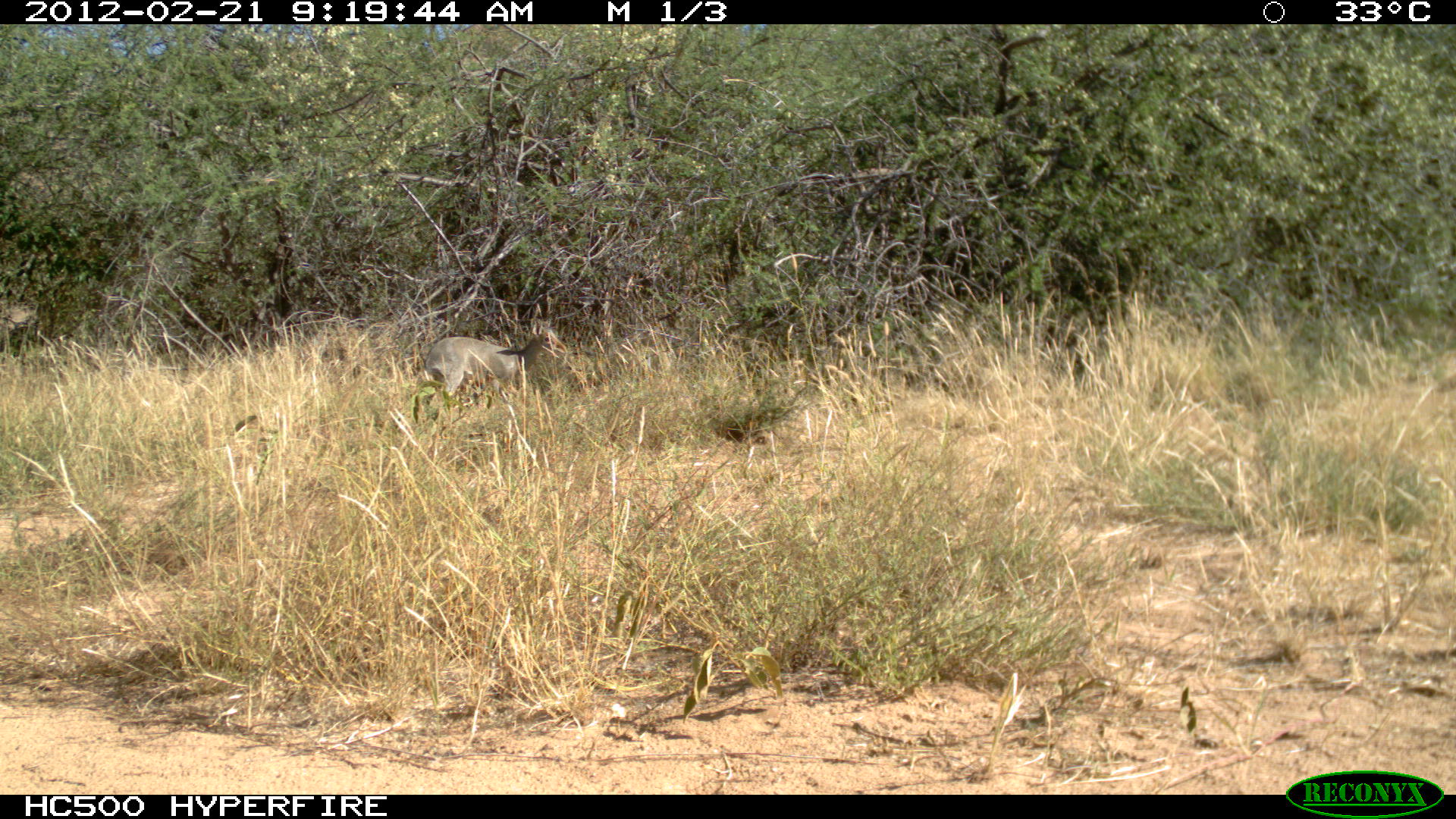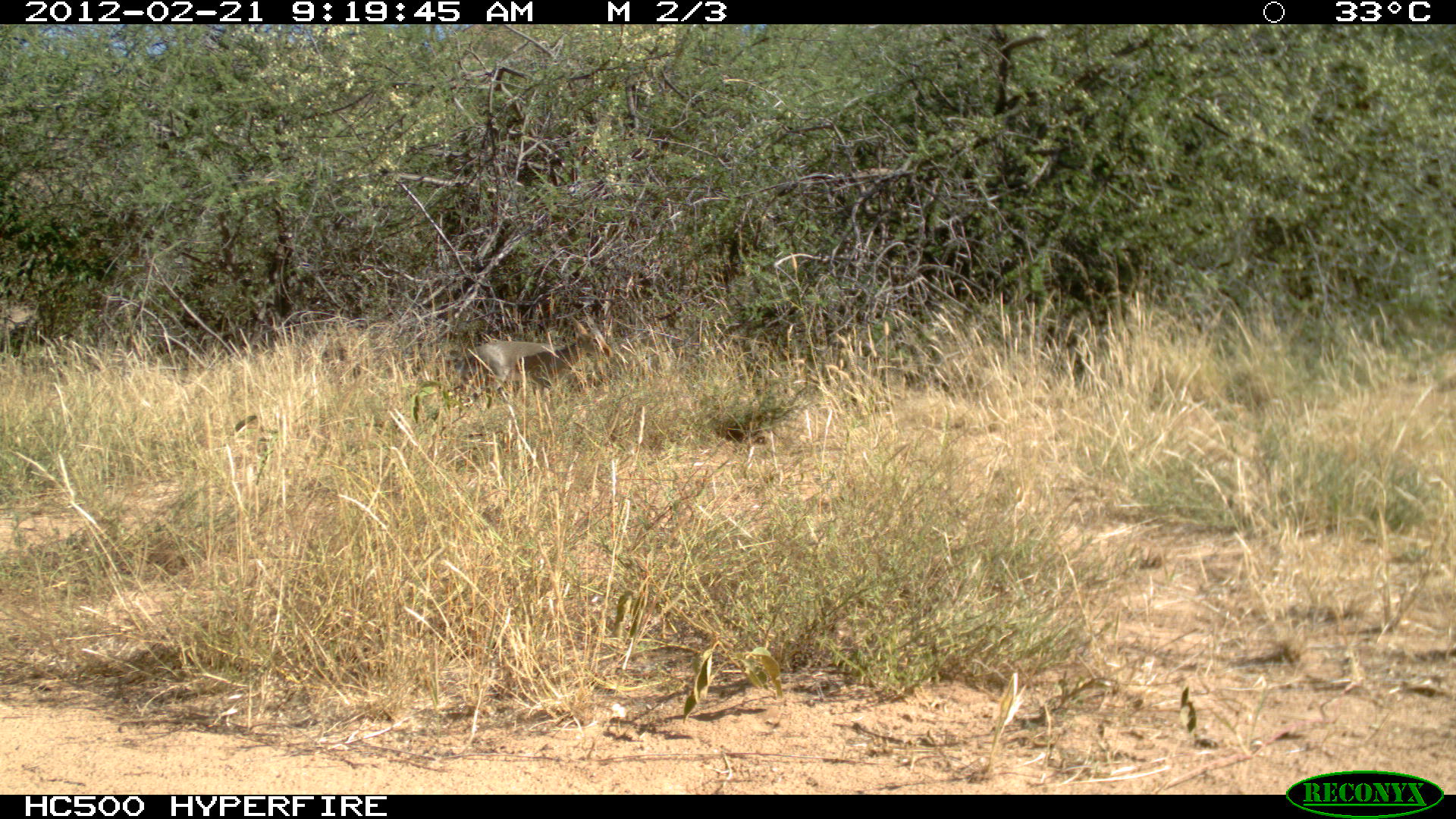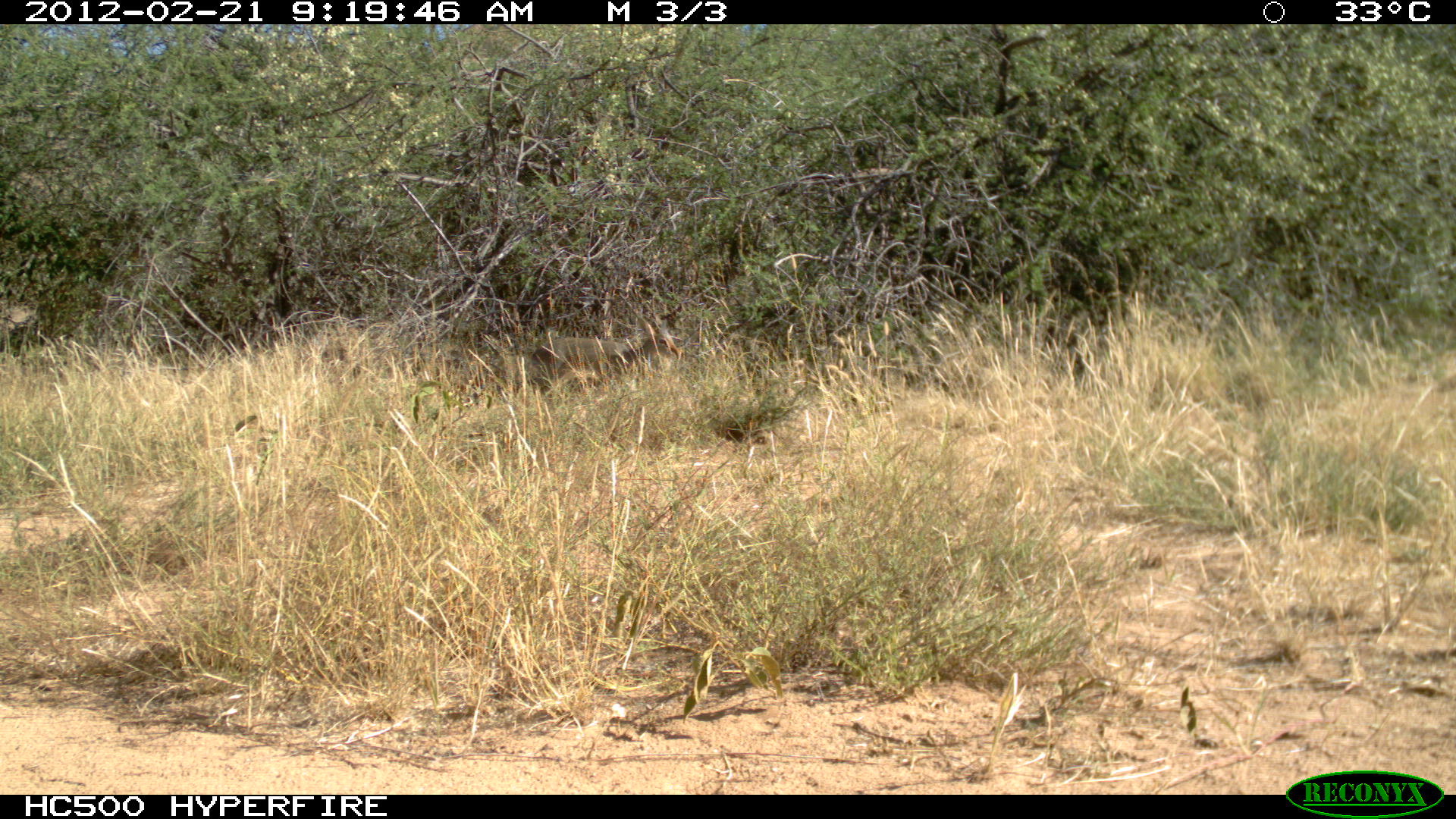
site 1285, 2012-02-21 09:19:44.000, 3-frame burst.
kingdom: Animalia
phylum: Chordata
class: Mammalia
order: Artiodactyla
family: Bovidae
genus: Madoqua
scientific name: Madoqua guentheri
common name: günther's dik-dik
Madoqua guentheri (günther's dik-dik), count 1.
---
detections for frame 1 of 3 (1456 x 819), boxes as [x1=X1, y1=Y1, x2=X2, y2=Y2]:
madoqua guentheri: [x1=424, y1=328, x2=568, y2=396]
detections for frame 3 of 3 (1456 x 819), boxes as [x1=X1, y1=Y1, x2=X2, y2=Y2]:
madoqua guentheri: [x1=530, y1=310, x2=681, y2=394]